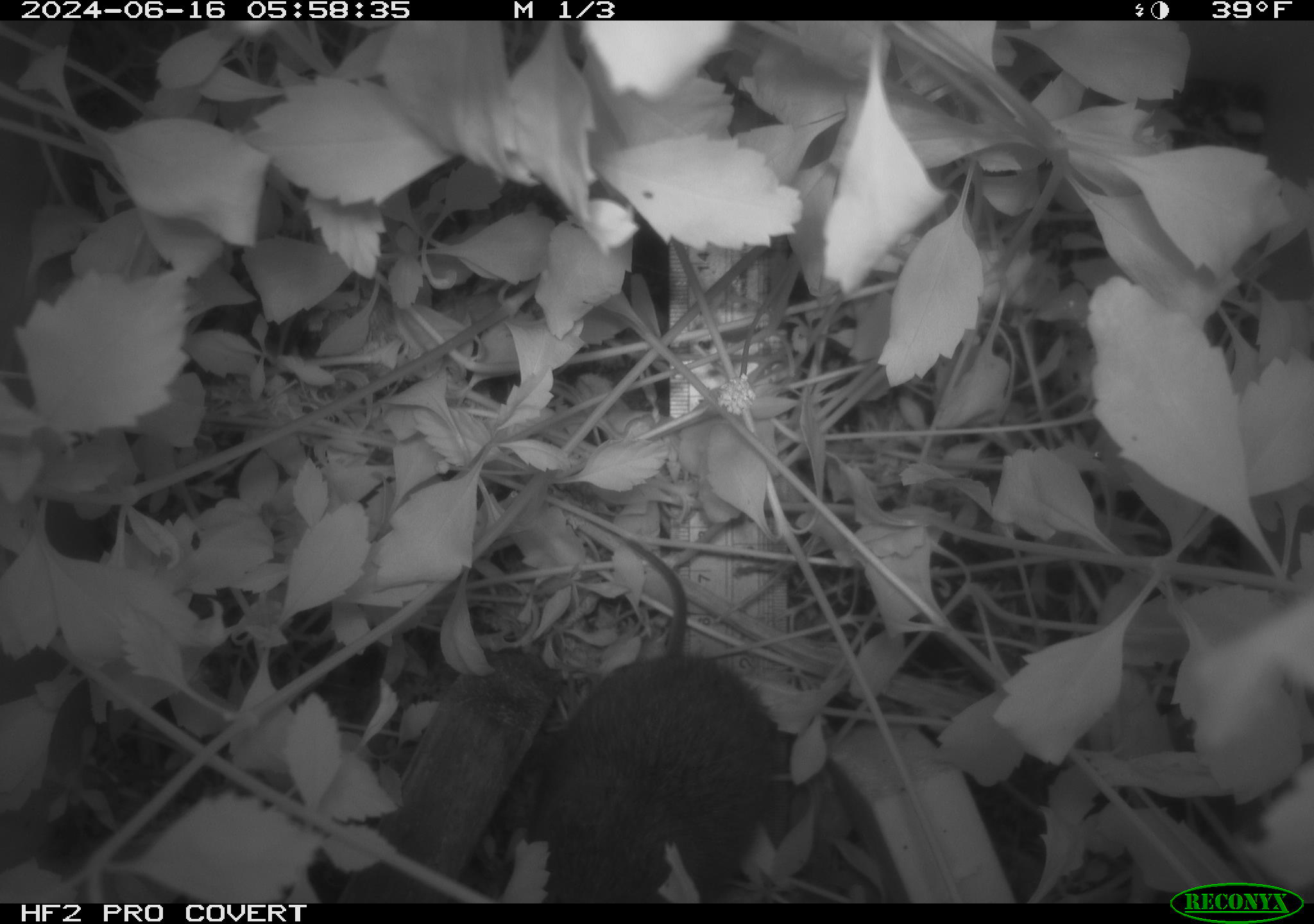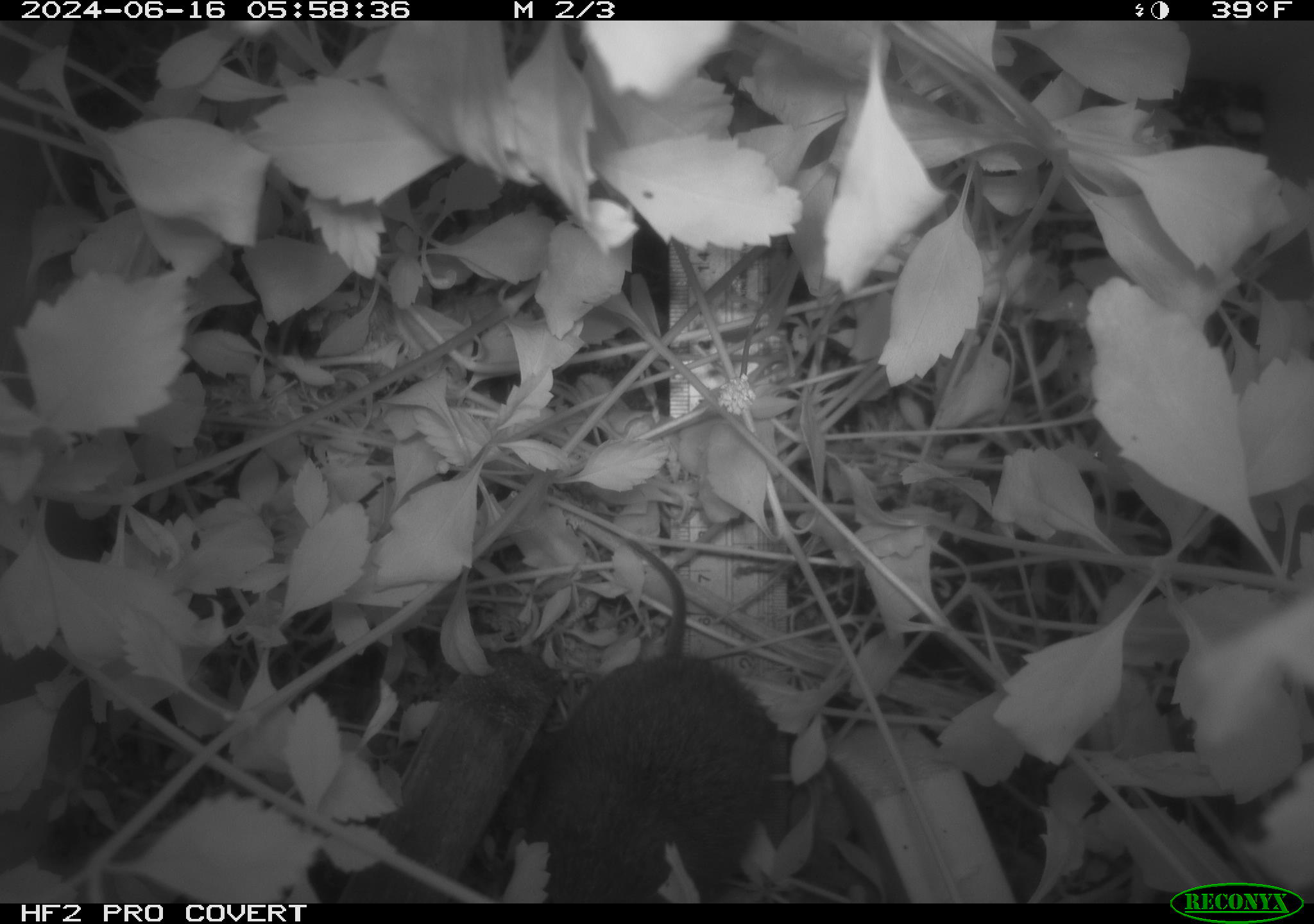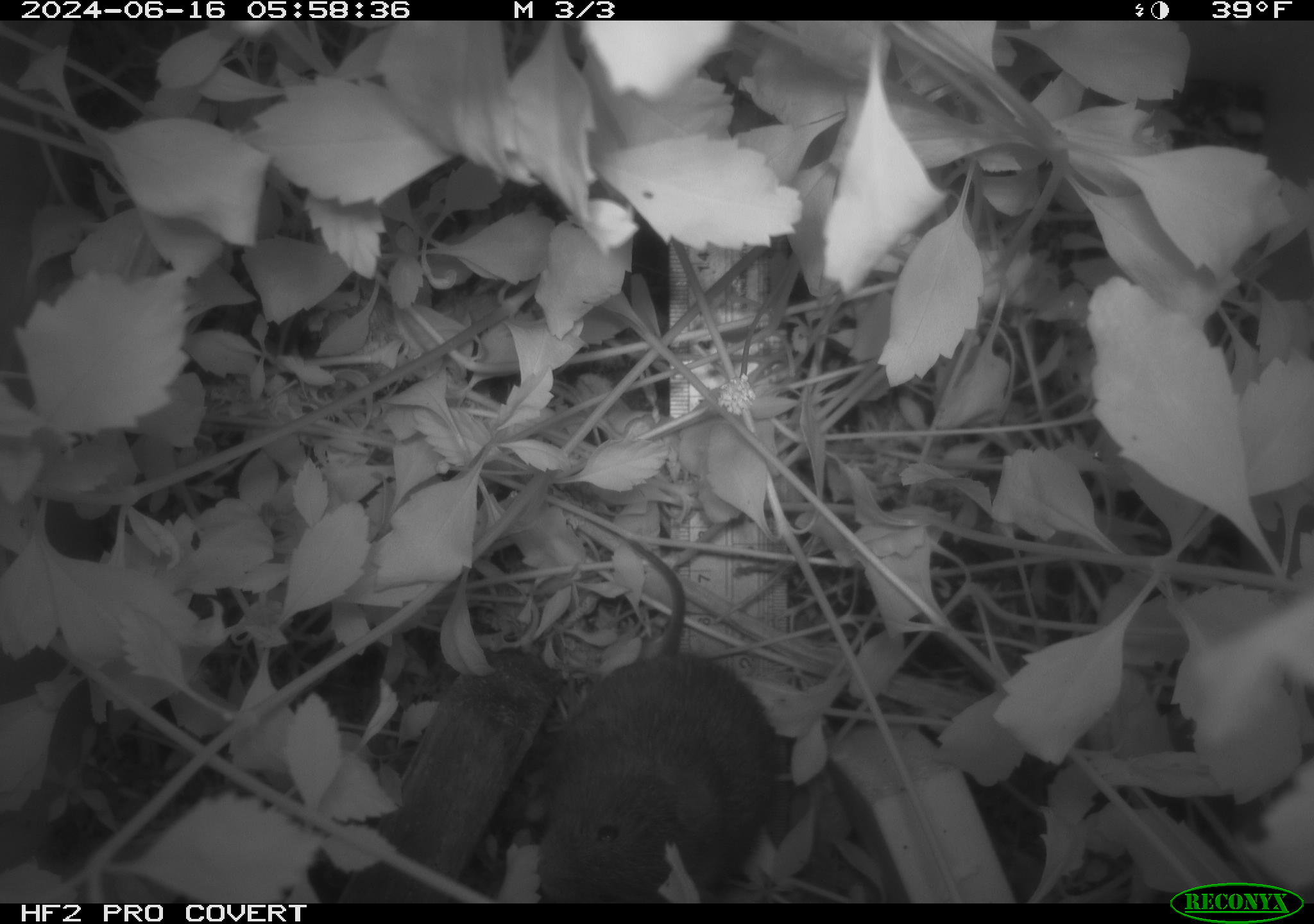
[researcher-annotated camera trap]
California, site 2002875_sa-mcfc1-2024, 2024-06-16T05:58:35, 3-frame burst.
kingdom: Animalia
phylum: Chordata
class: Mammalia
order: Rodentia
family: Cricetidae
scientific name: Arvicolinae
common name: voles, lemmings, and muskrats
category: arvicolinae subfamily